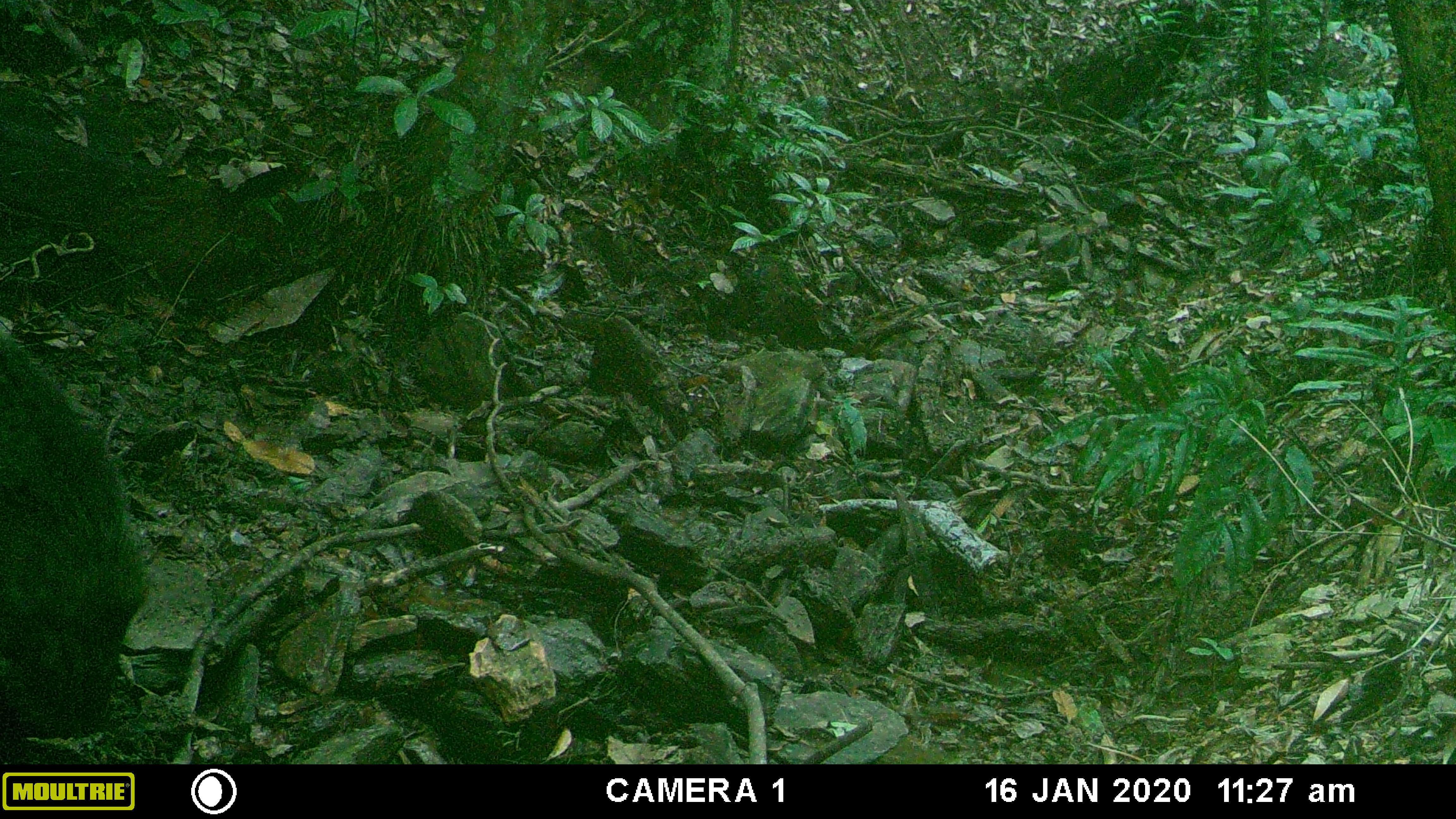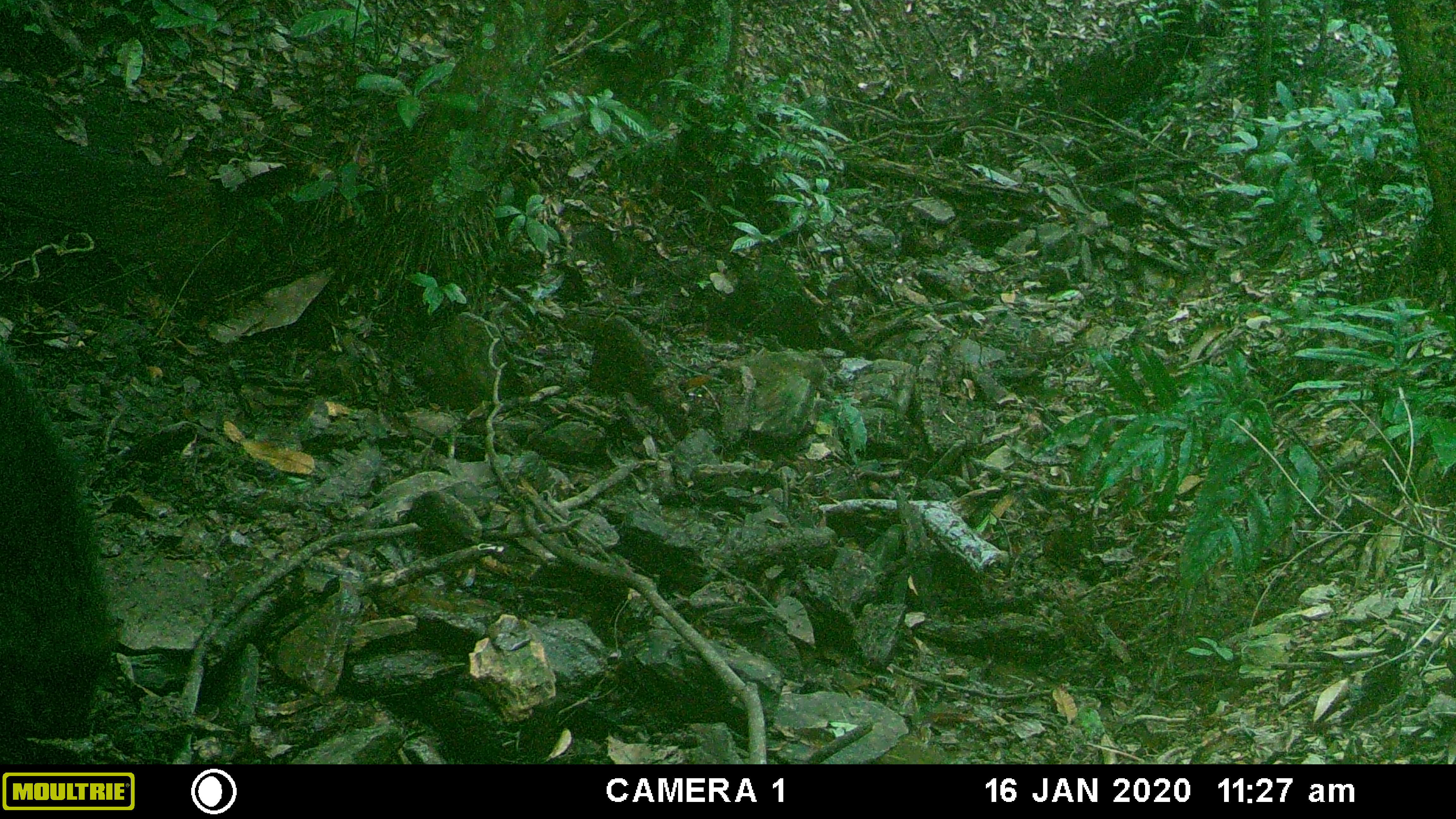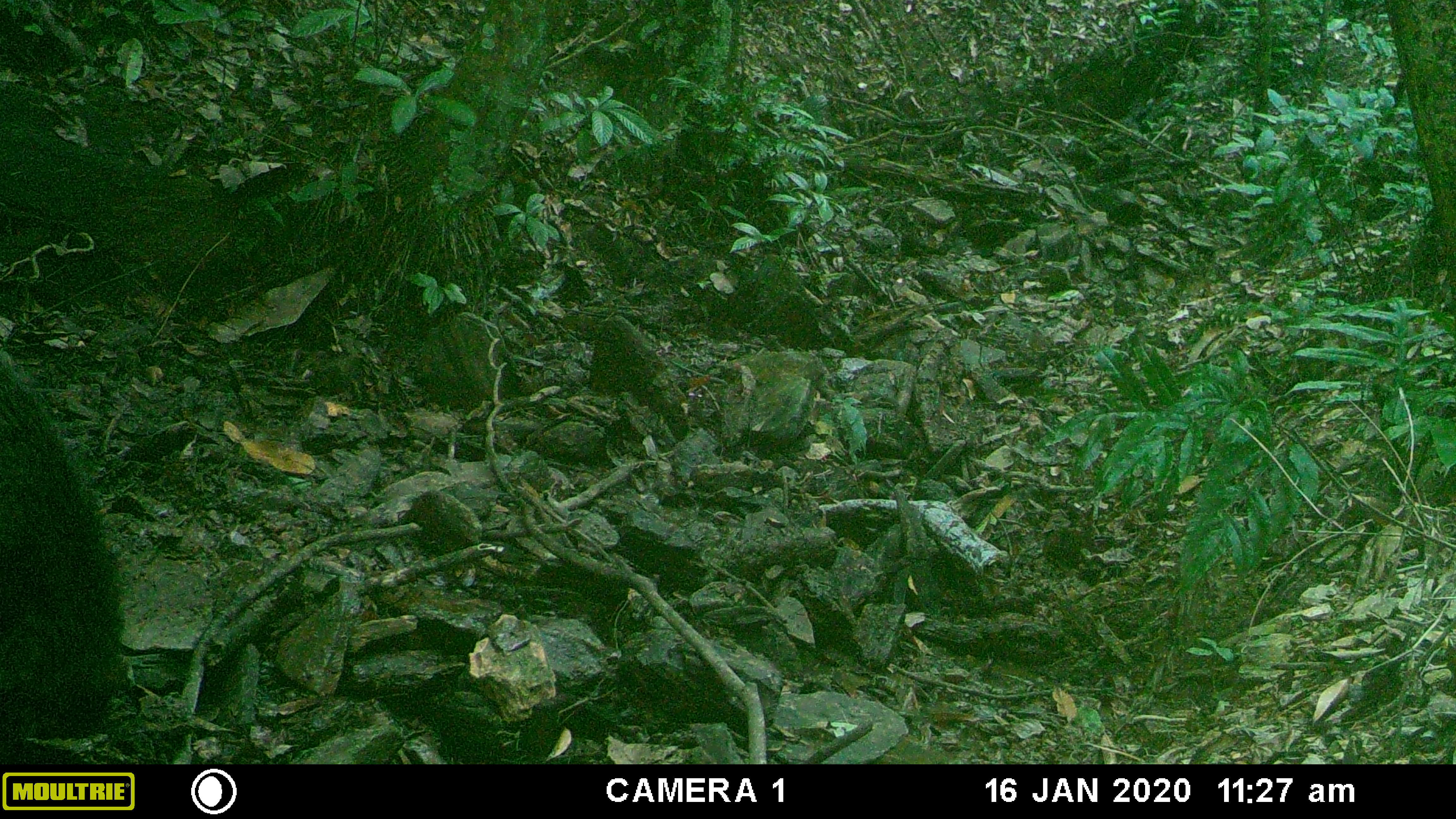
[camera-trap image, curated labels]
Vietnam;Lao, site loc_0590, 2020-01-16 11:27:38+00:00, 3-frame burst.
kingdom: Animalia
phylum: Chordata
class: Mammalia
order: Artiodactyla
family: Suidae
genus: Sus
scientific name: Sus scrofa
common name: eurasian wild pig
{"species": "eurasian wild pig (Sus scrofa)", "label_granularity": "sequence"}